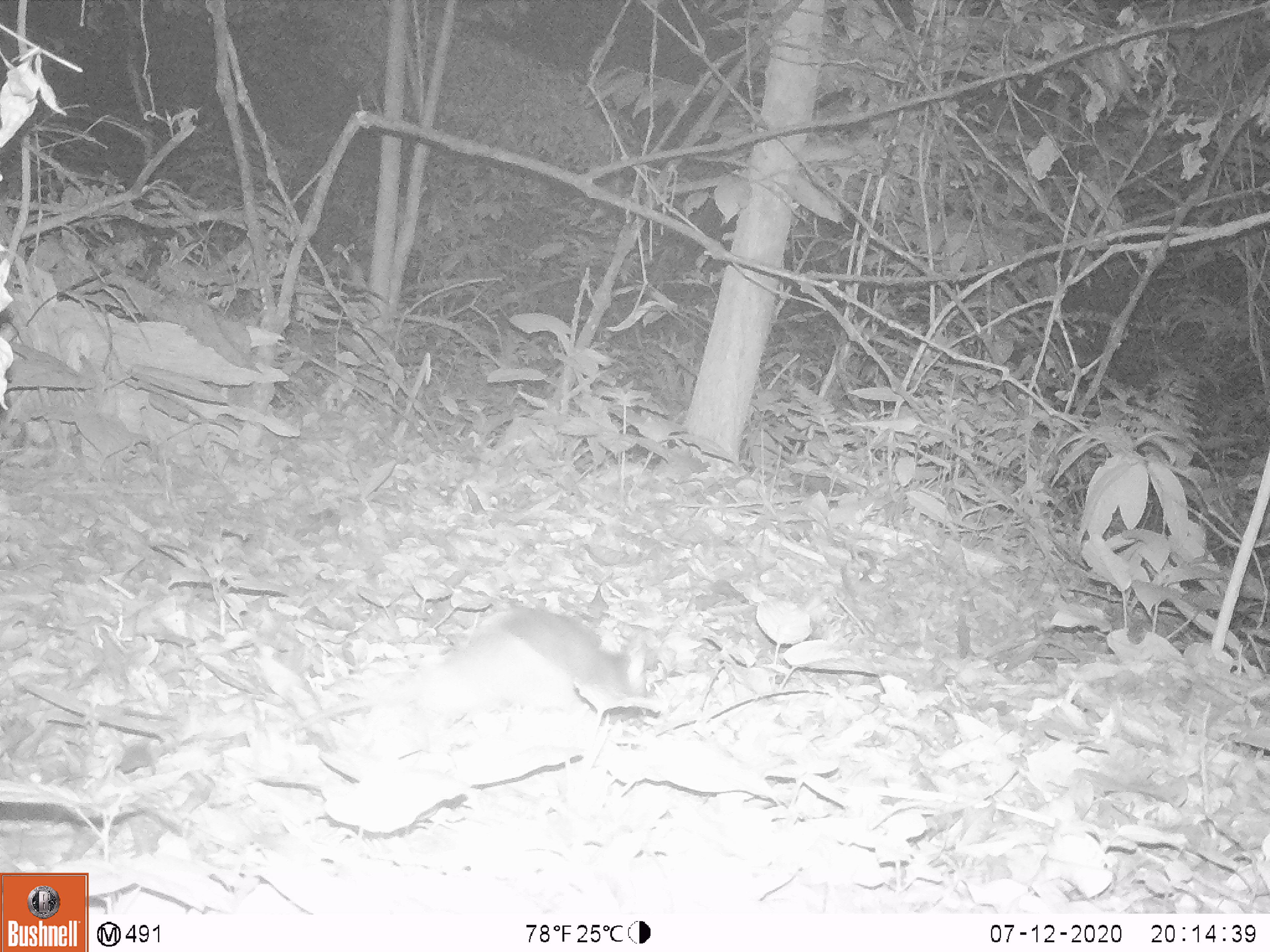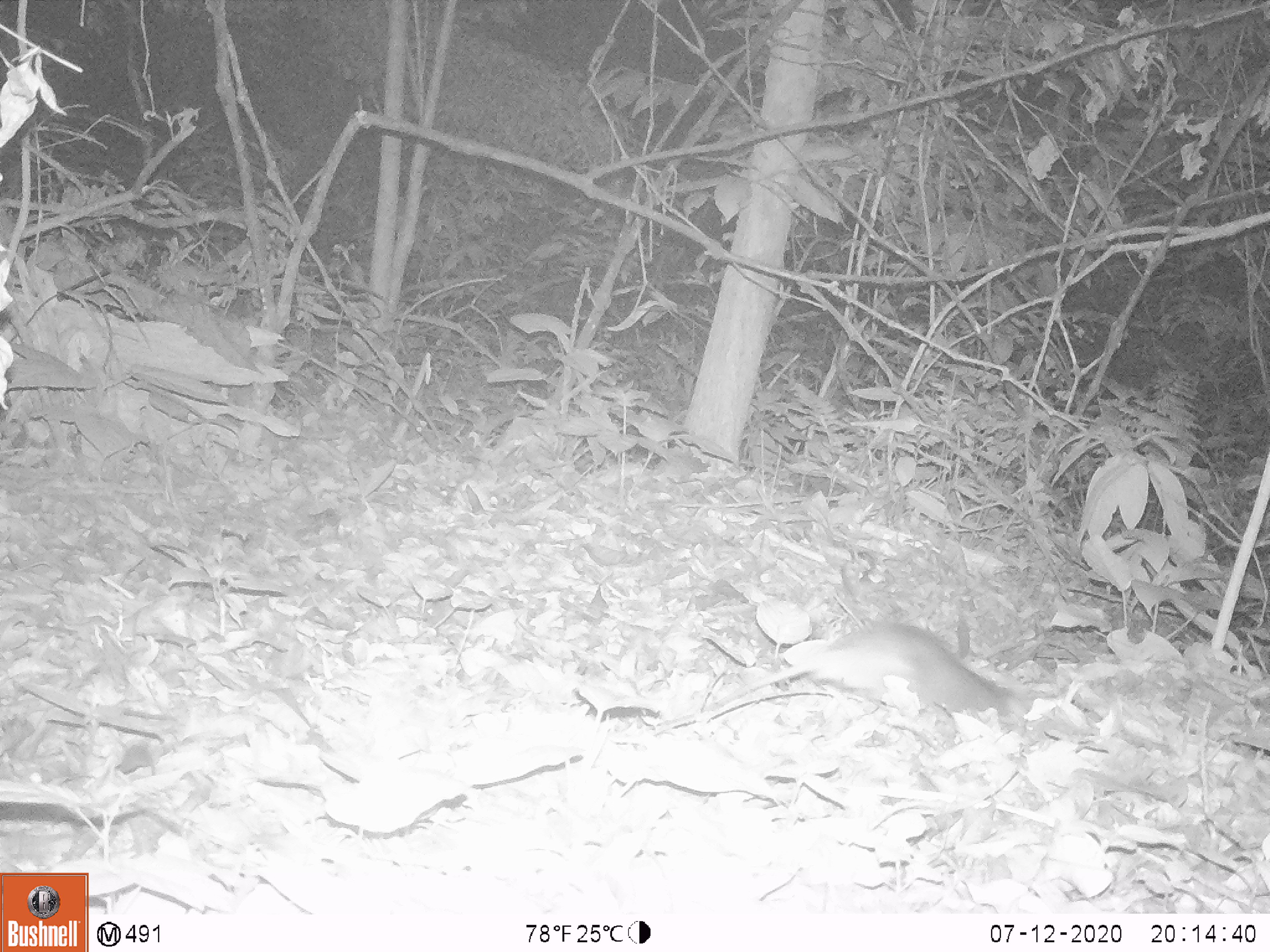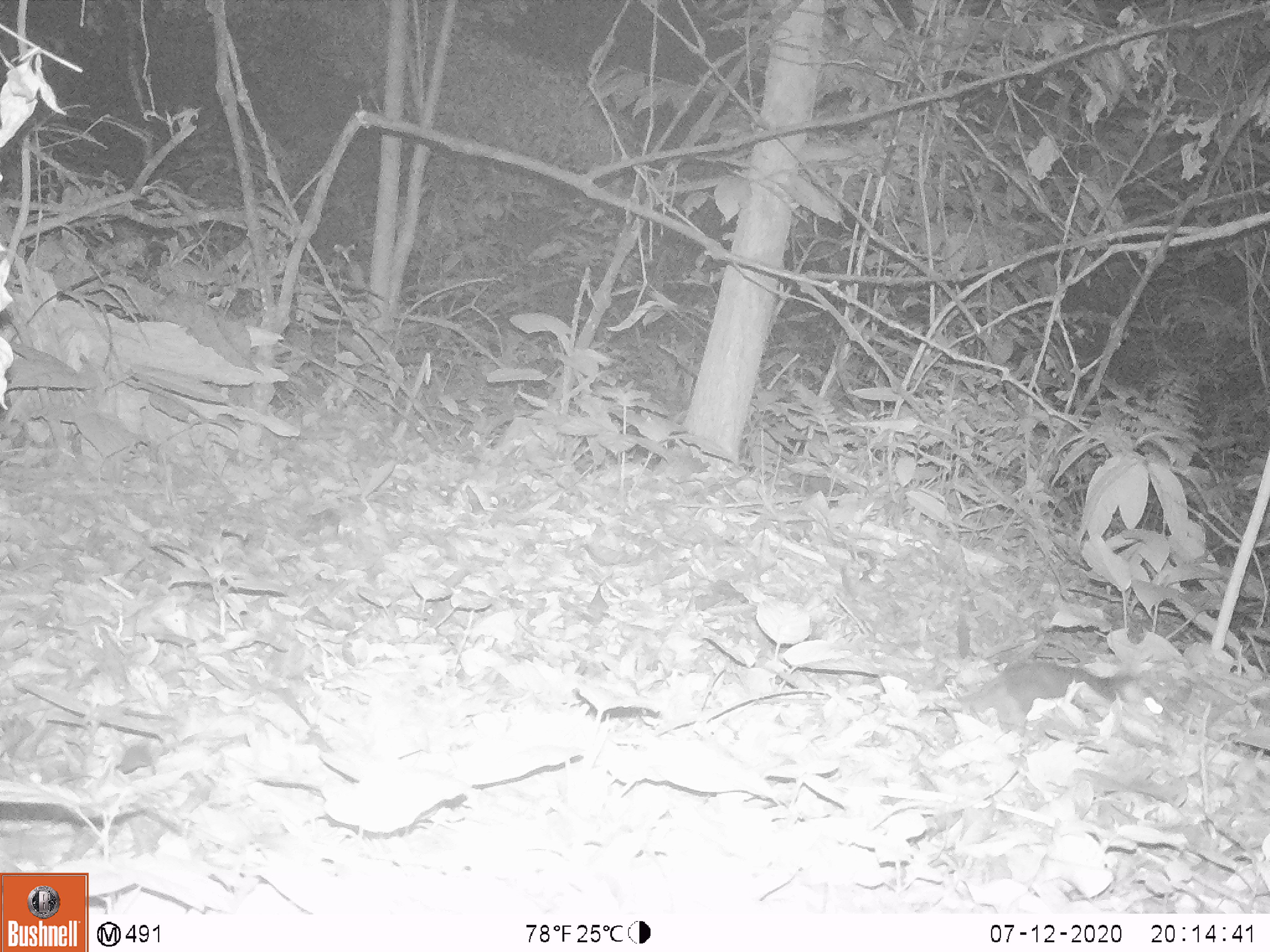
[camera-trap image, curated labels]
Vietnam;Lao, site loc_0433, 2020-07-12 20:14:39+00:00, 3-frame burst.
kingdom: Animalia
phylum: Chordata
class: Mammalia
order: Rodentia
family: Muridae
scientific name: Muridae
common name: old-world mice and rats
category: unidentified murid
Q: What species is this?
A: Unidentified murid (old-world mice and rats) (Muridae).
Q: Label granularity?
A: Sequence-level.